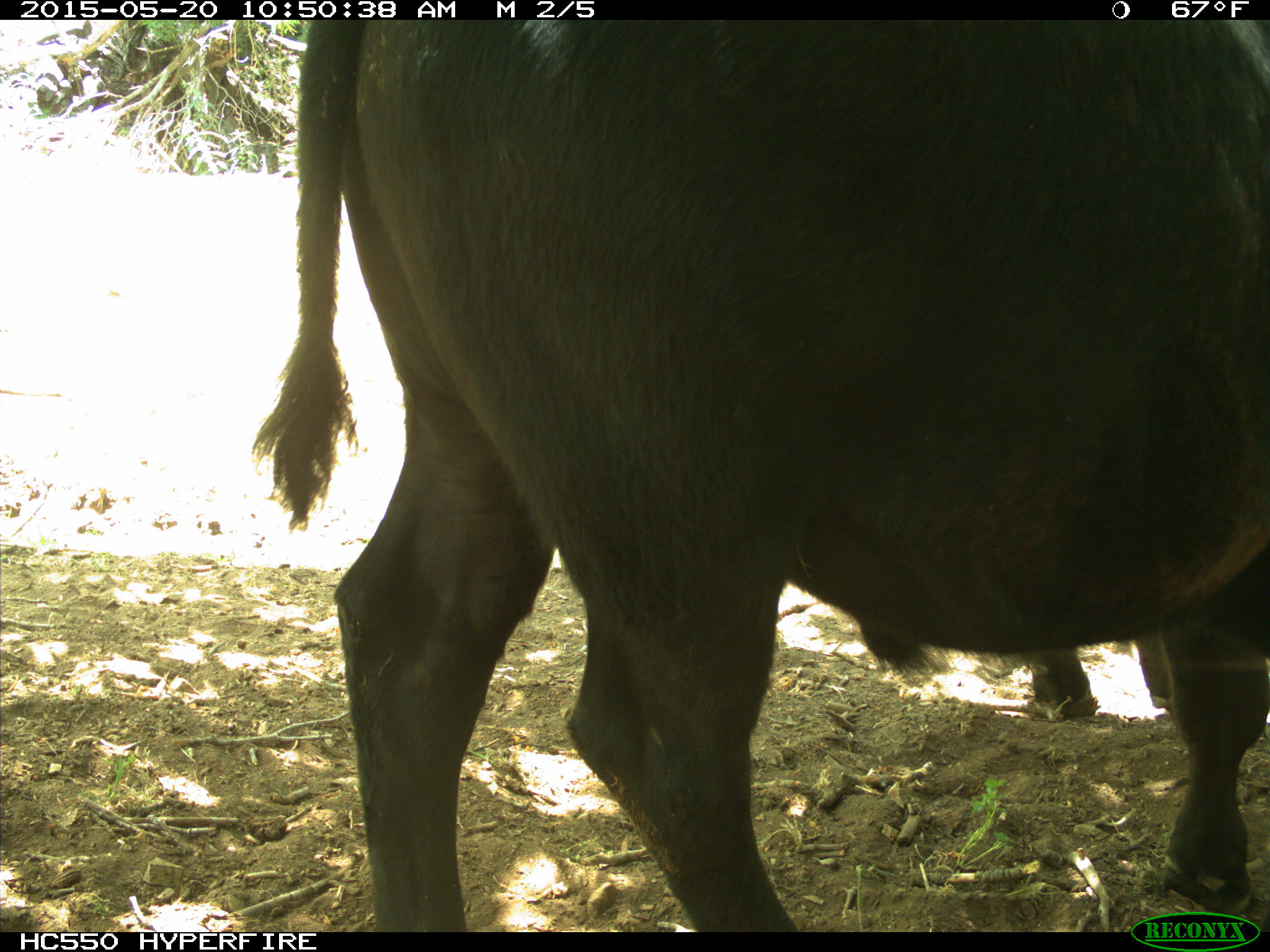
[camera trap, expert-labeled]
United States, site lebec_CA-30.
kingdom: Animalia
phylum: Chordata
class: Mammalia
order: Artiodactyla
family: Bovidae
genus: Bos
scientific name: Bos taurus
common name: domestic cow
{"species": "Bos taurus (domestic cow)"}